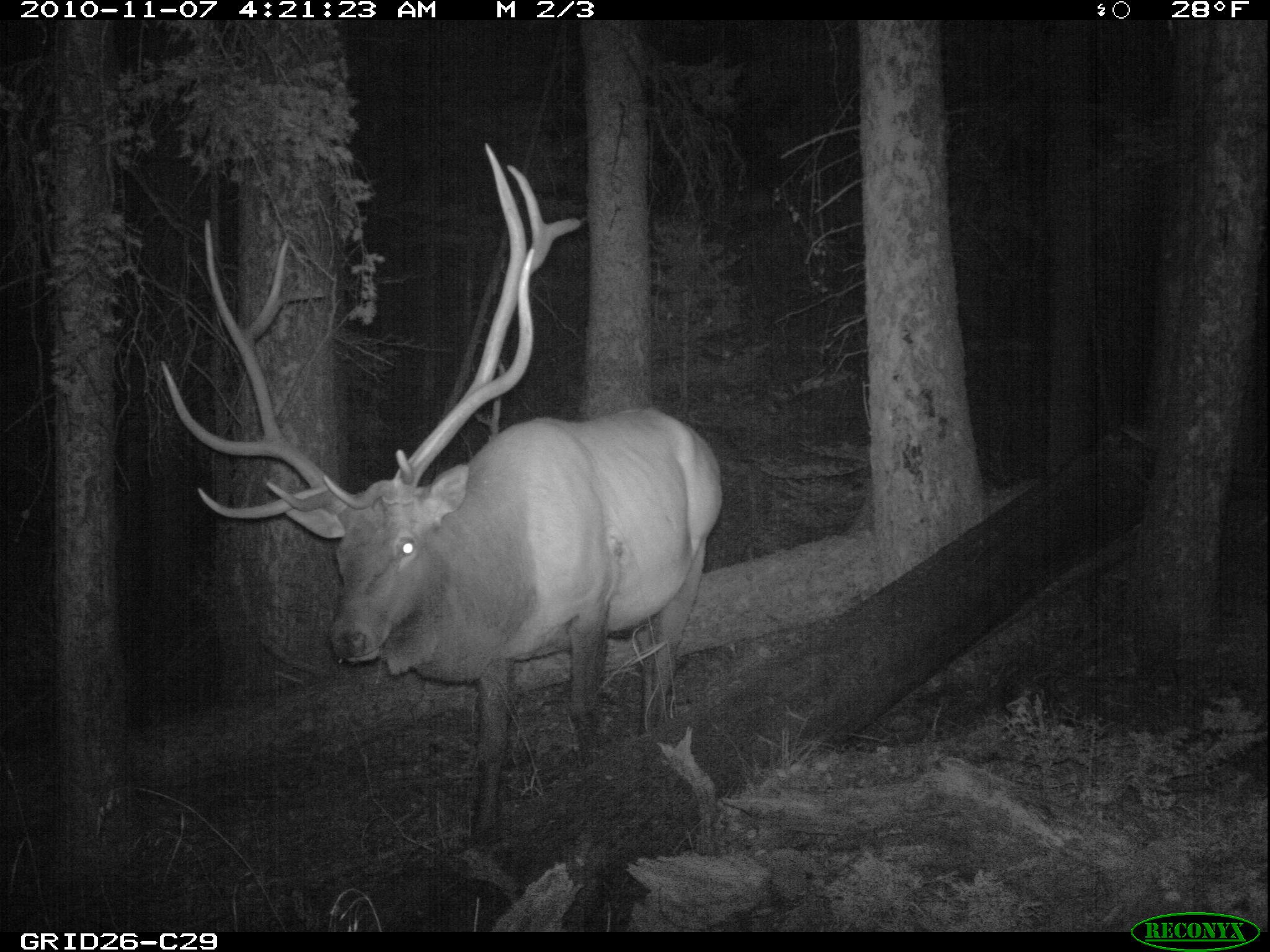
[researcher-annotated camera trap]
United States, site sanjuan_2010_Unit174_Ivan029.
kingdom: Animalia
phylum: Chordata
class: Mammalia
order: Artiodactyla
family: Cervidae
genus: Cervus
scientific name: Cervus elaphus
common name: red deer